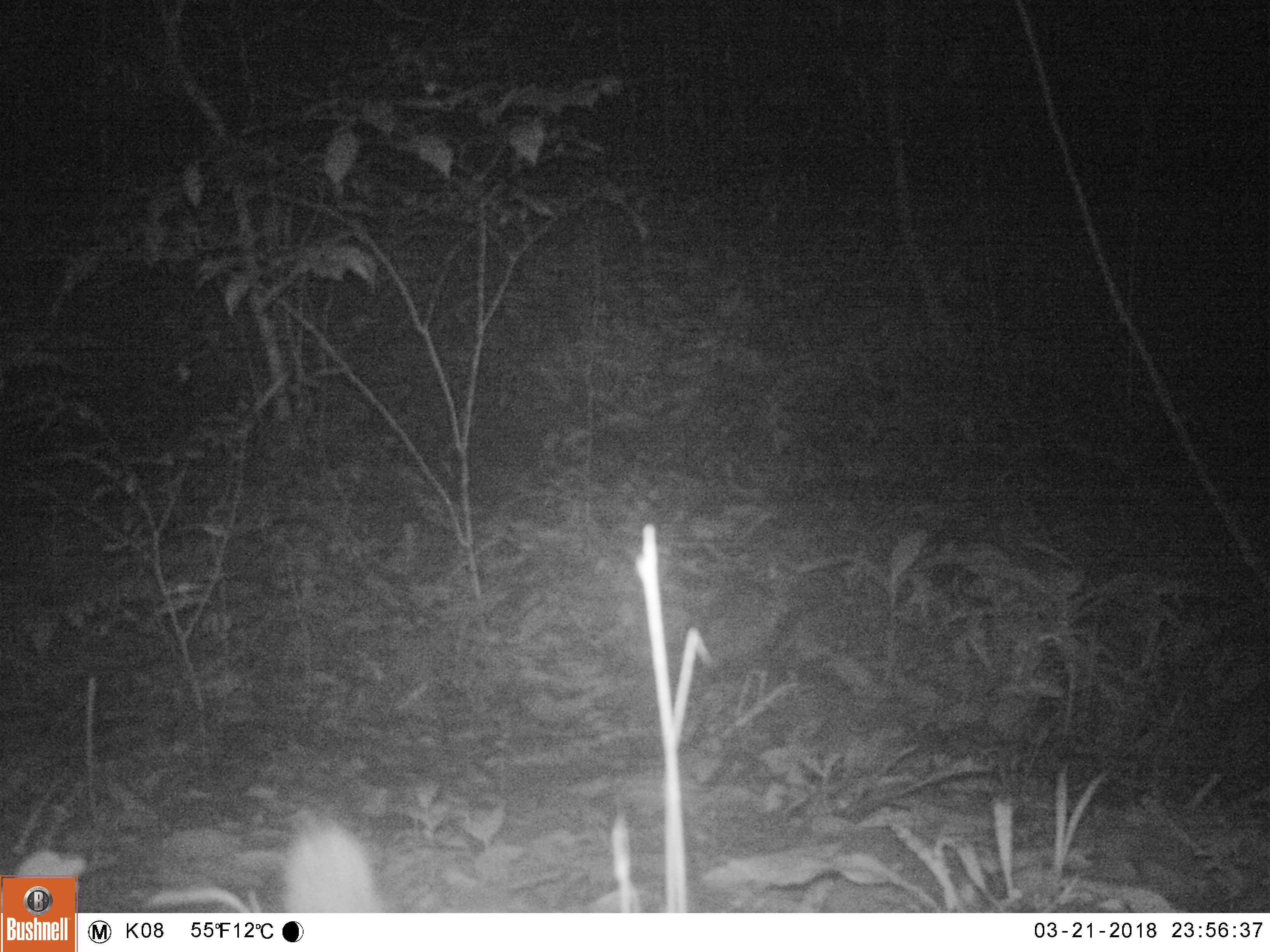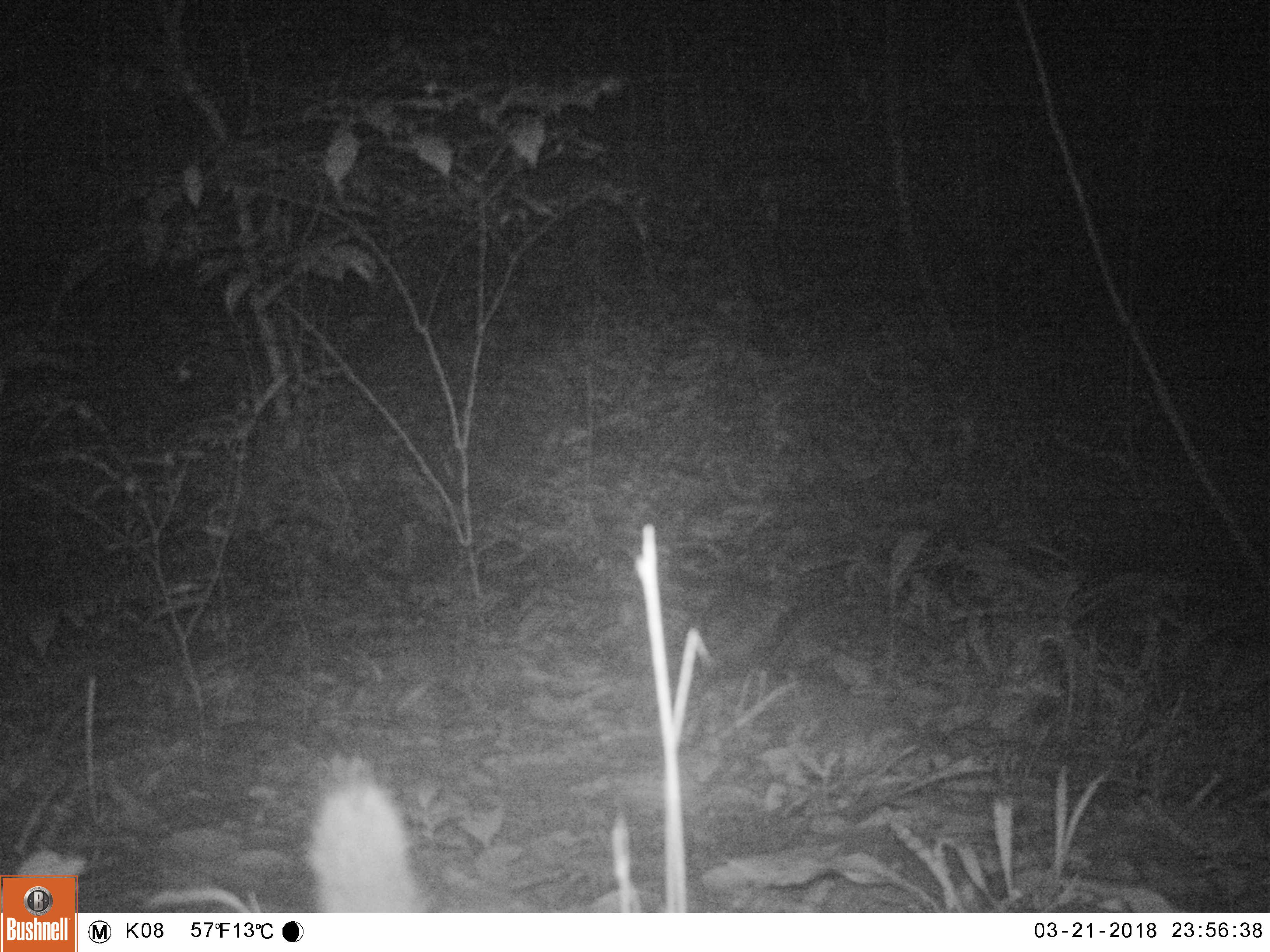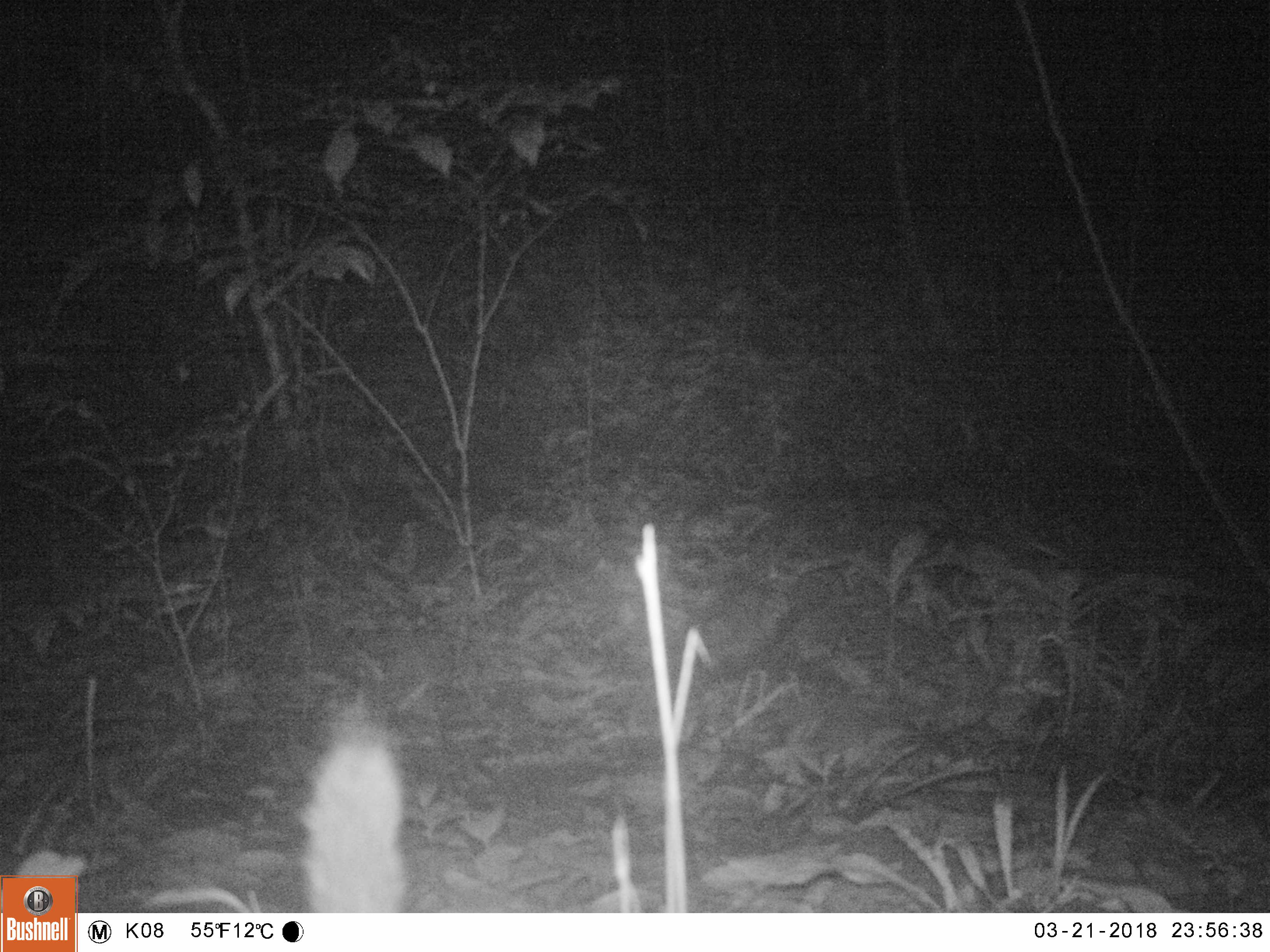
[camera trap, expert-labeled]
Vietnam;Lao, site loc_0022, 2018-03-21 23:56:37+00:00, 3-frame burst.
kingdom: Animalia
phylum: Chordata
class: Mammalia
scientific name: Mammalia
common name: mammal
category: unidentified small mammal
Unidentified small mammal (mammal) (Mammalia). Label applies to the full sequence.